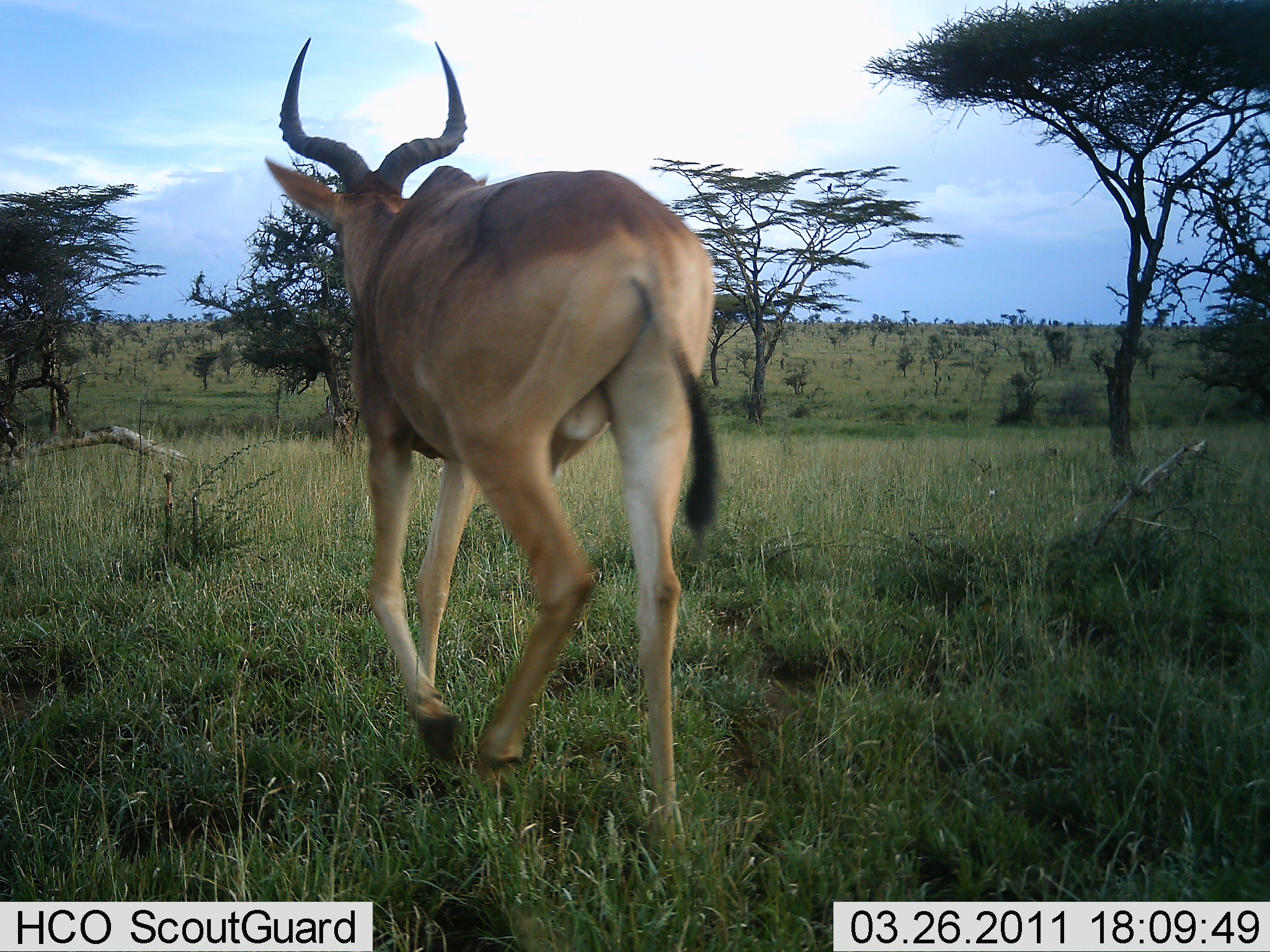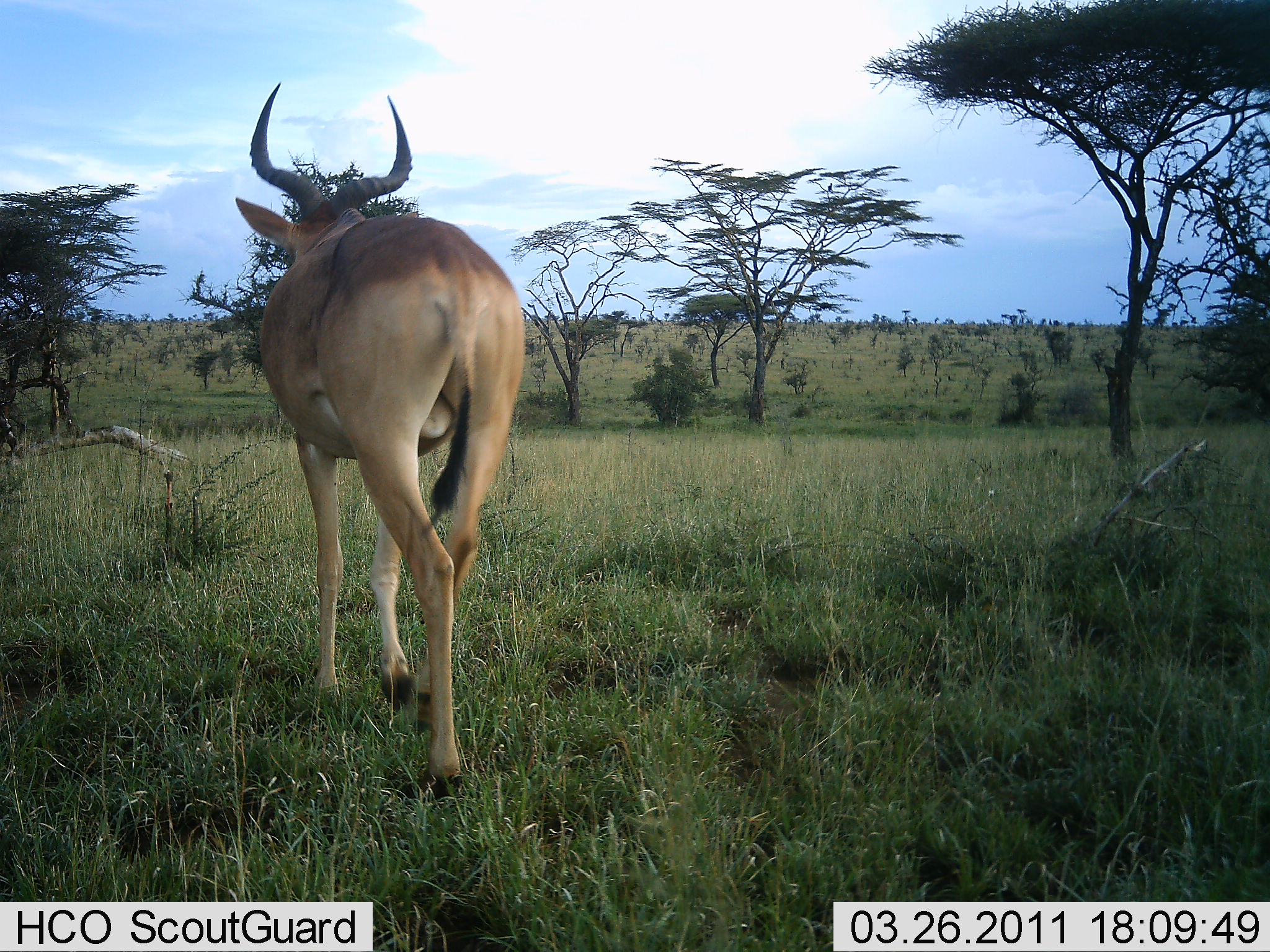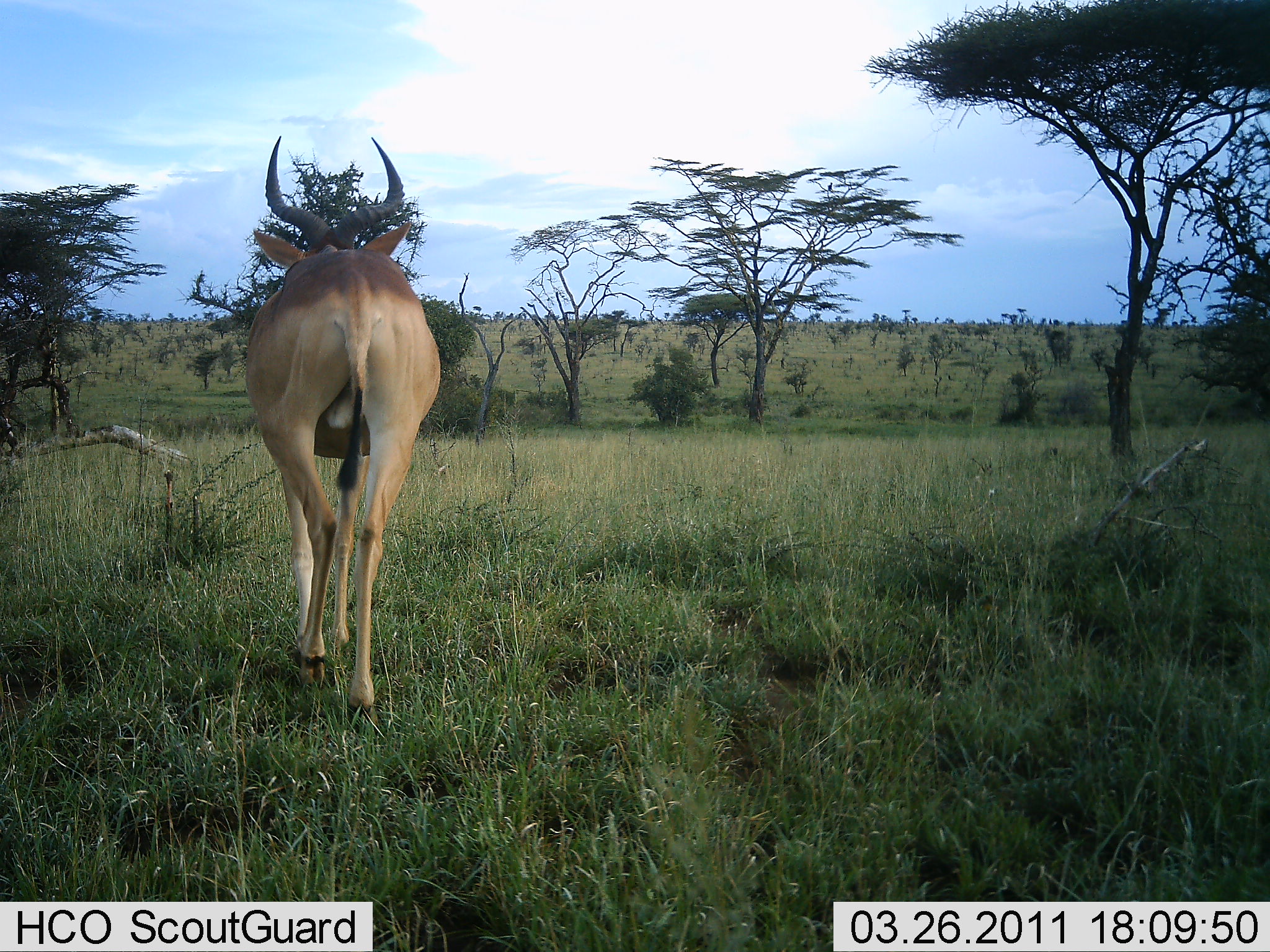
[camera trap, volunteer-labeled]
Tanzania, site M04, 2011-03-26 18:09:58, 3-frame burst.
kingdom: Animalia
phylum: Chordata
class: Mammalia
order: Artiodactyla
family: Bovidae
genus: Alcelaphus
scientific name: Alcelaphus buselaphus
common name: hartebeest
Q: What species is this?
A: Hartebeest (Alcelaphus buselaphus).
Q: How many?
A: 1.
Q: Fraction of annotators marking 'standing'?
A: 0%.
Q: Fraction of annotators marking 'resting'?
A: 0%.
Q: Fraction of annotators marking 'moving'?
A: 100%.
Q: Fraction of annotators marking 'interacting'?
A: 0%.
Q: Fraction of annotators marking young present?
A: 0%.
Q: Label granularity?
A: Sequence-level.